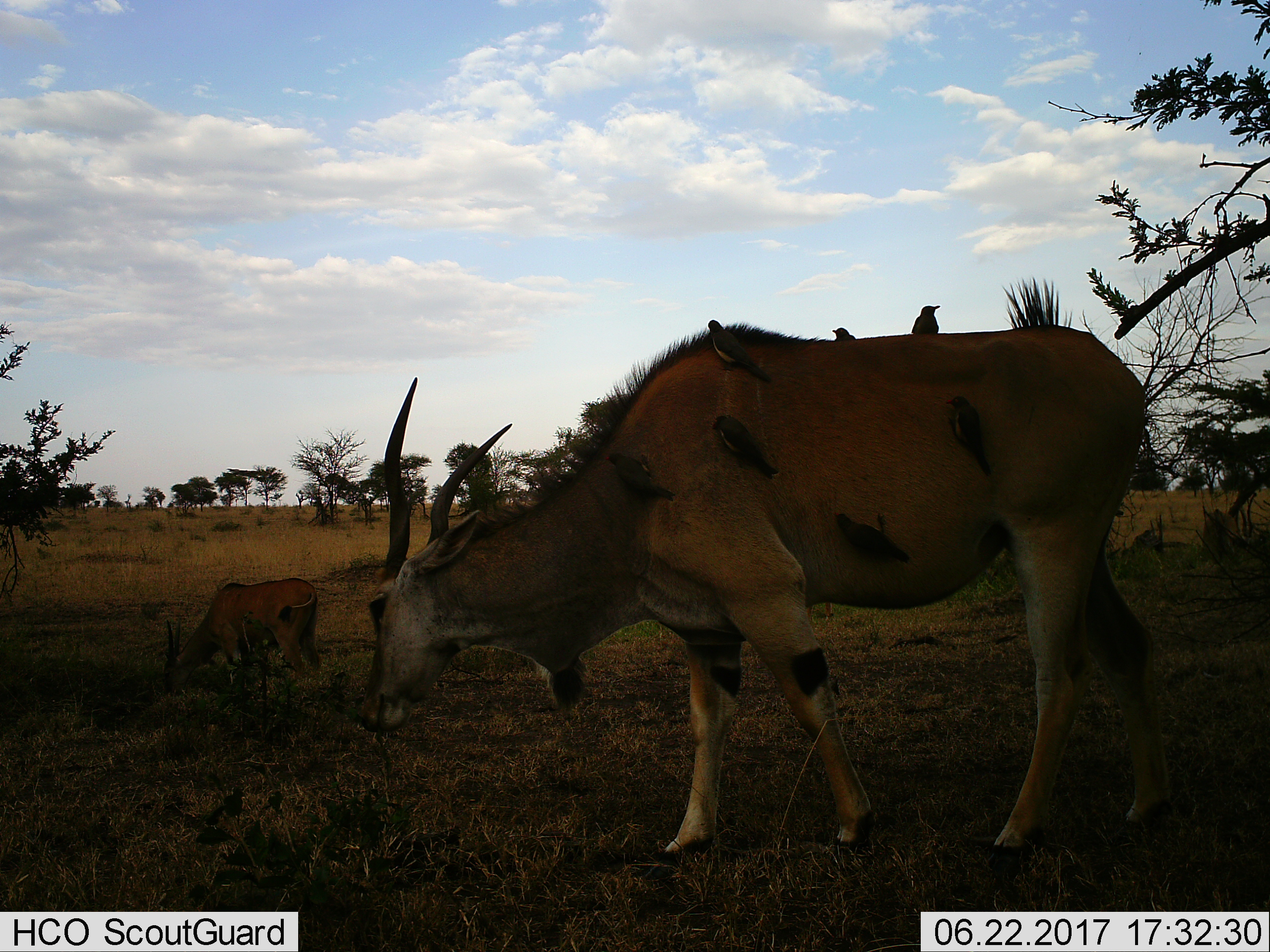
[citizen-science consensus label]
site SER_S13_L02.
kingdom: Animalia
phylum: Chordata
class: Aves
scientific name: Aves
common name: bird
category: birdother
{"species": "birdother (bird) (Aves)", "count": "7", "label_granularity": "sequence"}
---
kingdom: Animalia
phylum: Chordata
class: Mammalia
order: Artiodactyla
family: Bovidae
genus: Tragelaphus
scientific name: Tragelaphus oryx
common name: eland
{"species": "eland (Tragelaphus oryx)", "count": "2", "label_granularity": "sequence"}